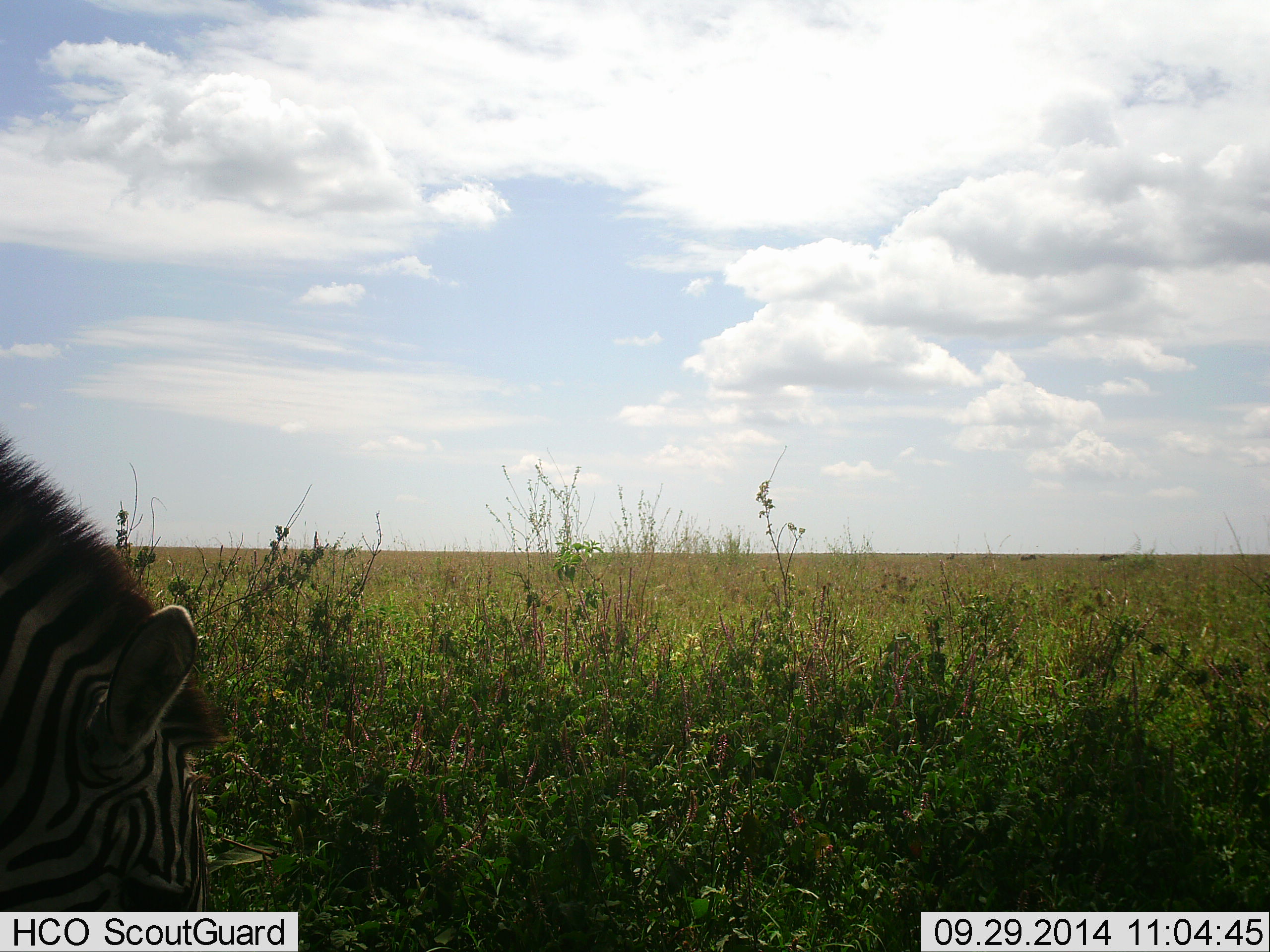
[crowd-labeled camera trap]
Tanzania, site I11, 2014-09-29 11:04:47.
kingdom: Animalia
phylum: Chordata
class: Mammalia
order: Perissodactyla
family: Equidae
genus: Equus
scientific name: Equus quagga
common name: plains zebra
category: zebra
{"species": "zebra (plains zebra) (Equus quagga)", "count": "1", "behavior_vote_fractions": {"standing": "45%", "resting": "0%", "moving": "0%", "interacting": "0%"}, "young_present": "0%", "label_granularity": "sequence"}